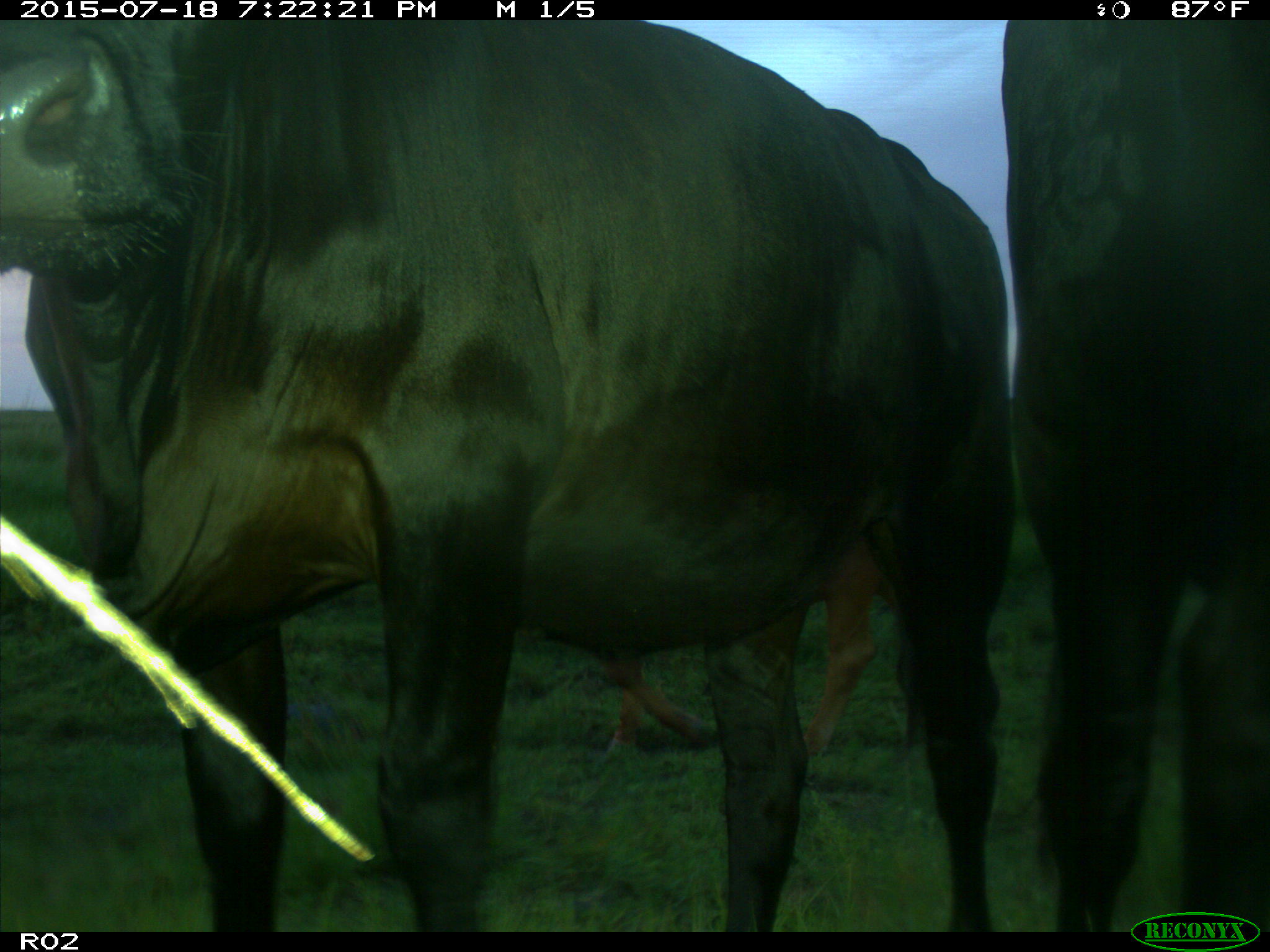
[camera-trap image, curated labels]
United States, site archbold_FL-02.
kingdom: Animalia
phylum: Chordata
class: Mammalia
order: Artiodactyla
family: Bovidae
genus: Bos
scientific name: Bos taurus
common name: domestic cow